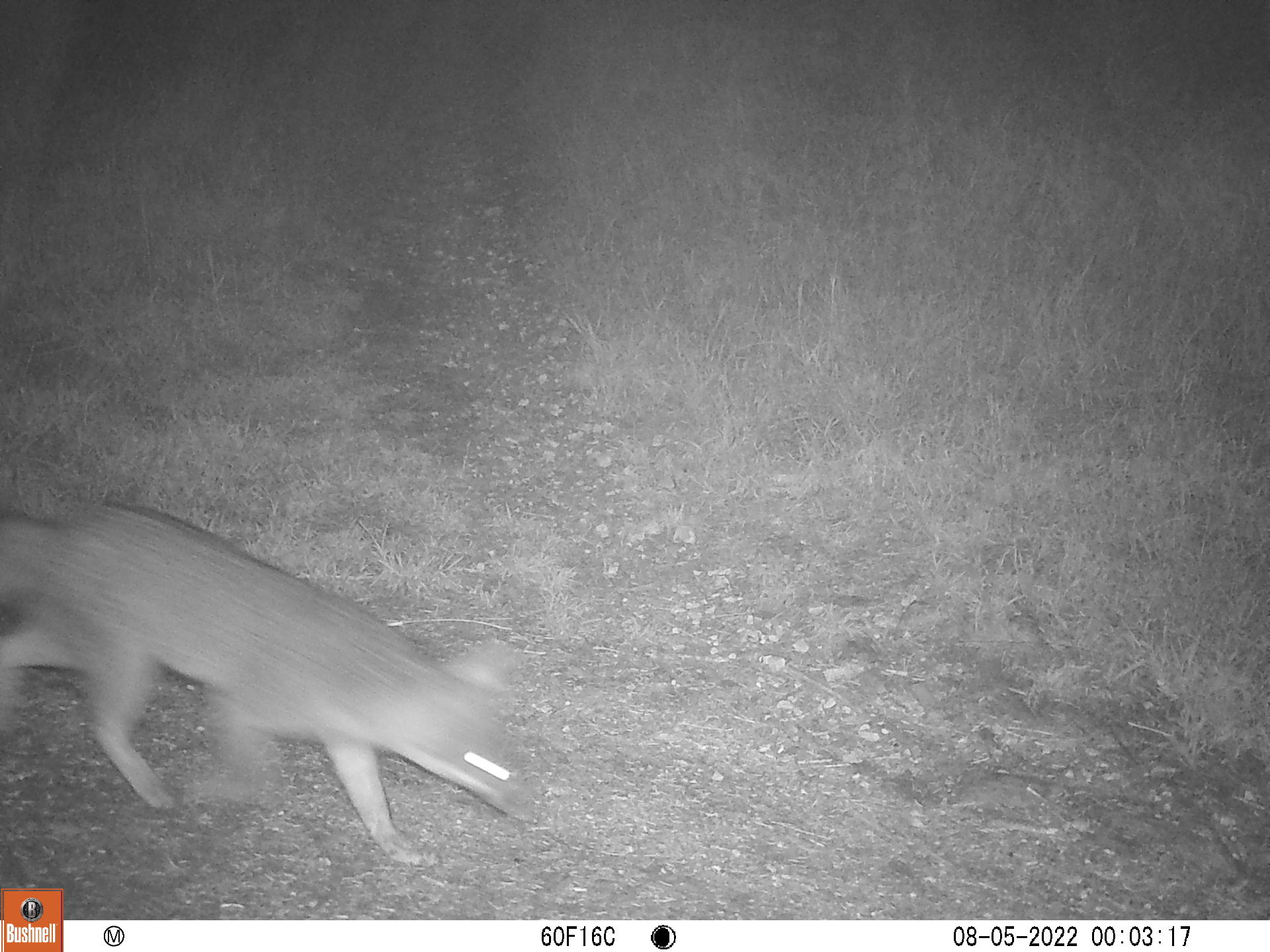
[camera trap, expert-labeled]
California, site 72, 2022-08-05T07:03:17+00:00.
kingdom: Animalia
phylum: Chordata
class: Mammalia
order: Carnivora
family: Canidae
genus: Urocyon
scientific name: Urocyon cinereoargenteus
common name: gray fox